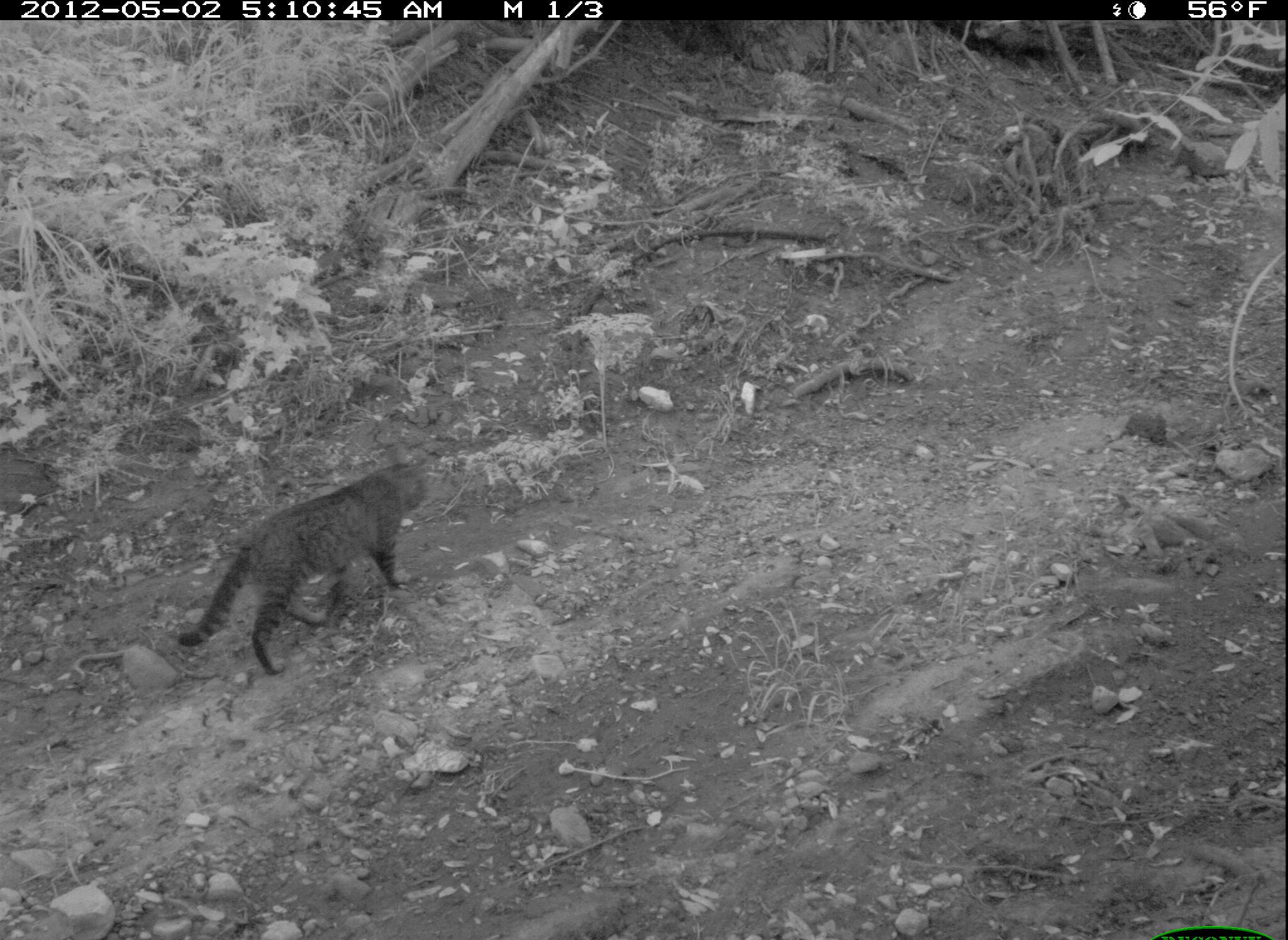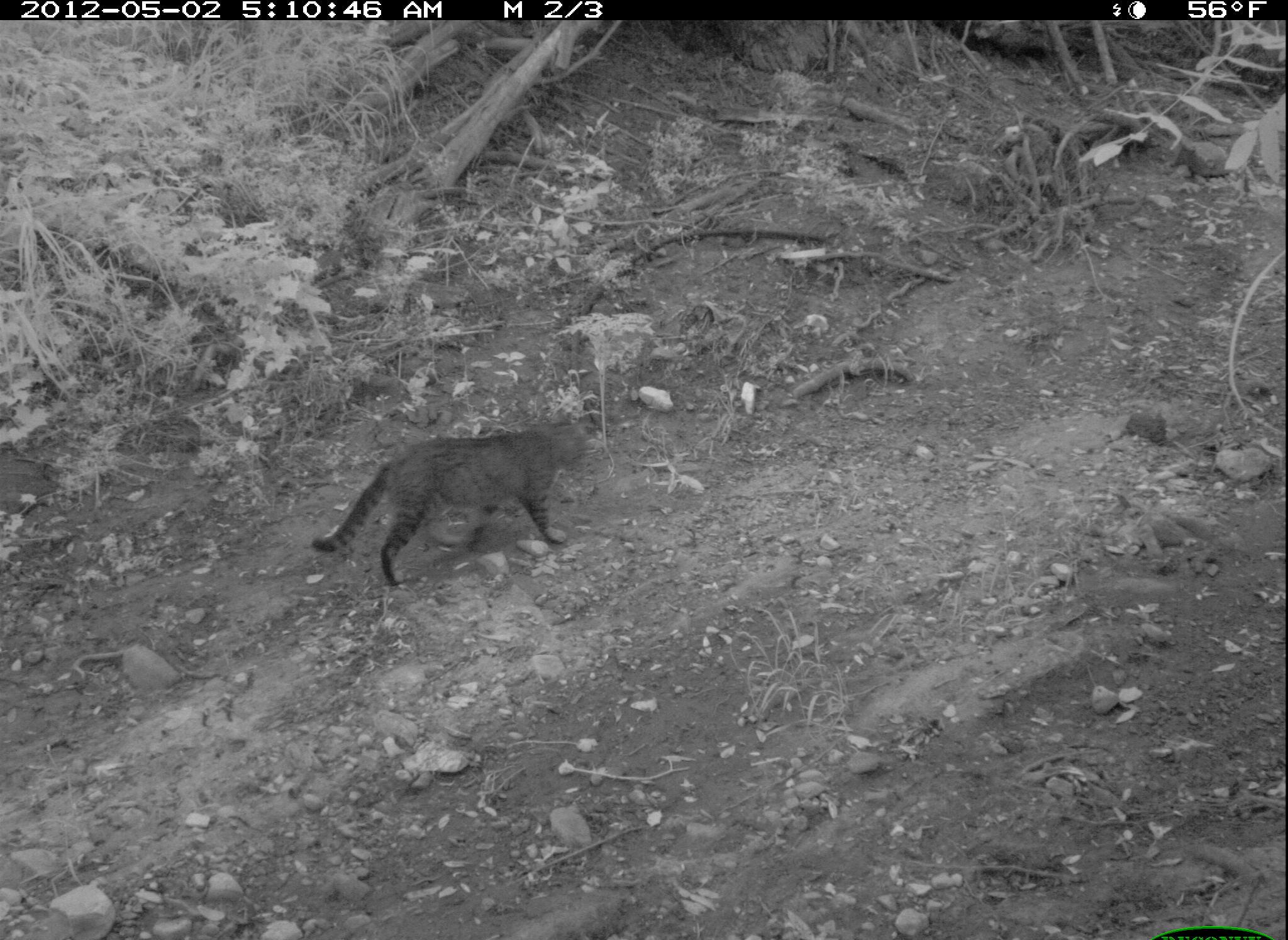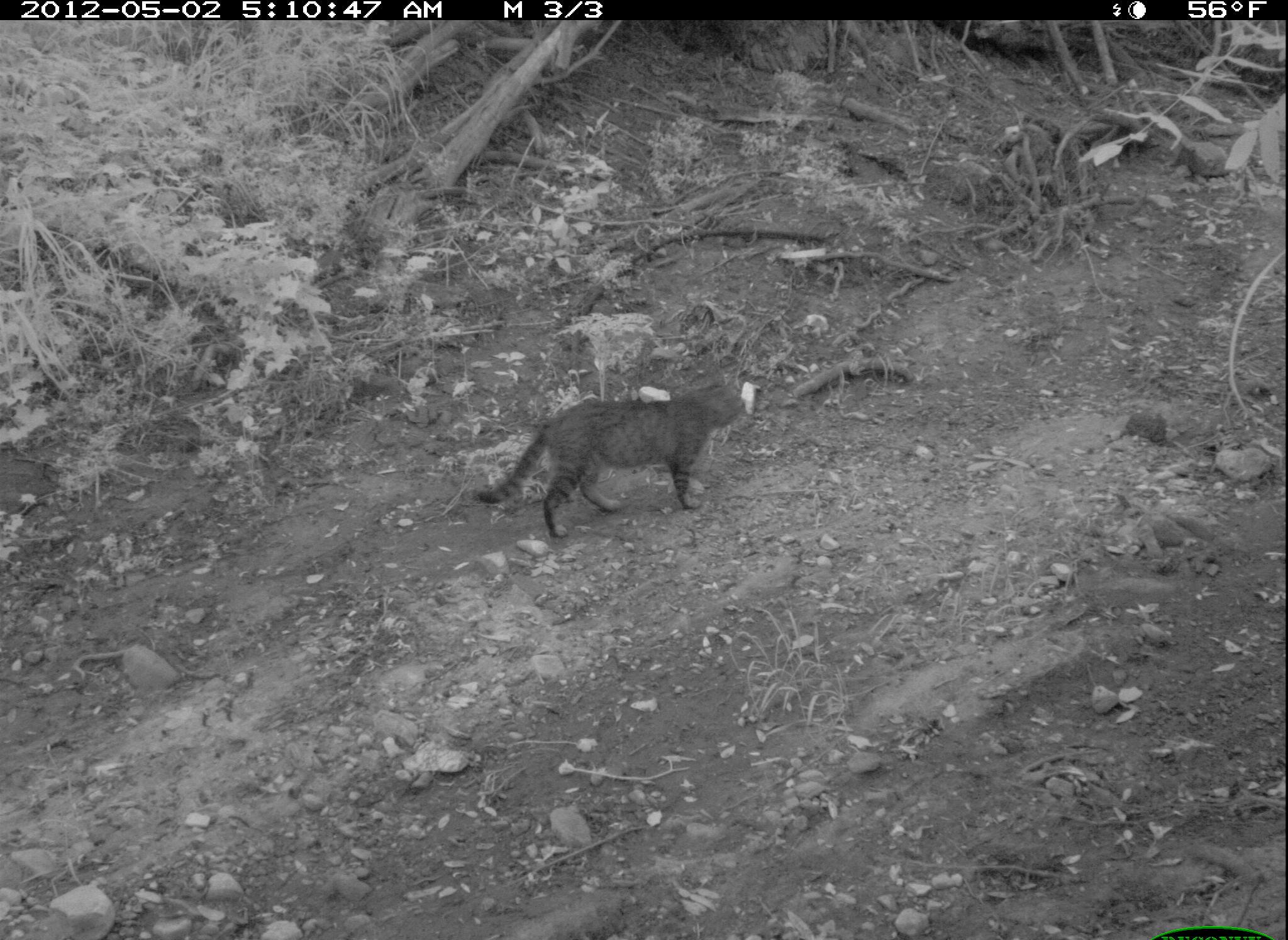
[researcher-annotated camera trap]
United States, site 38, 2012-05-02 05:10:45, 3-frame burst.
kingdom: Animalia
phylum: Chordata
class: Mammalia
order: Carnivora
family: Felidae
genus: Felis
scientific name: Felis catus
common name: cat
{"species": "cat (Felis catus)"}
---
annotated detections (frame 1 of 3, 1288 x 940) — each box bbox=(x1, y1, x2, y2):
cat: bbox=(163, 454, 464, 688)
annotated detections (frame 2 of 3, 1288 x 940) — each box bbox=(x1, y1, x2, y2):
cat: bbox=(308, 411, 639, 596)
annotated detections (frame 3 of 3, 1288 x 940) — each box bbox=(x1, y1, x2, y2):
cat: bbox=(464, 358, 765, 551)